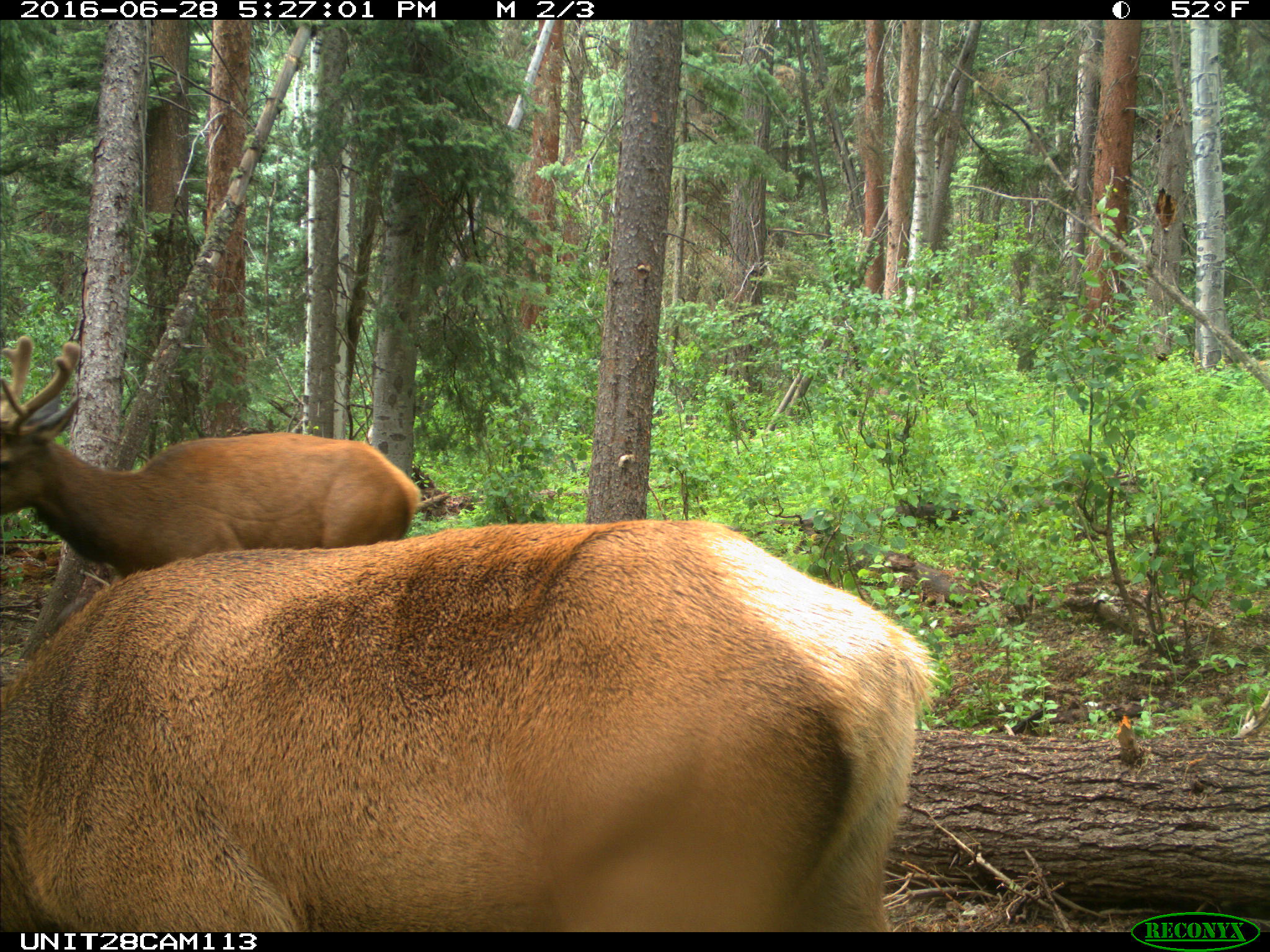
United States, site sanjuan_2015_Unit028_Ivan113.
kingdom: Animalia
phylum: Chordata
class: Mammalia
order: Artiodactyla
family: Cervidae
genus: Cervus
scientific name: Cervus elaphus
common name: red deer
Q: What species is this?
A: Cervus elaphus (red deer).